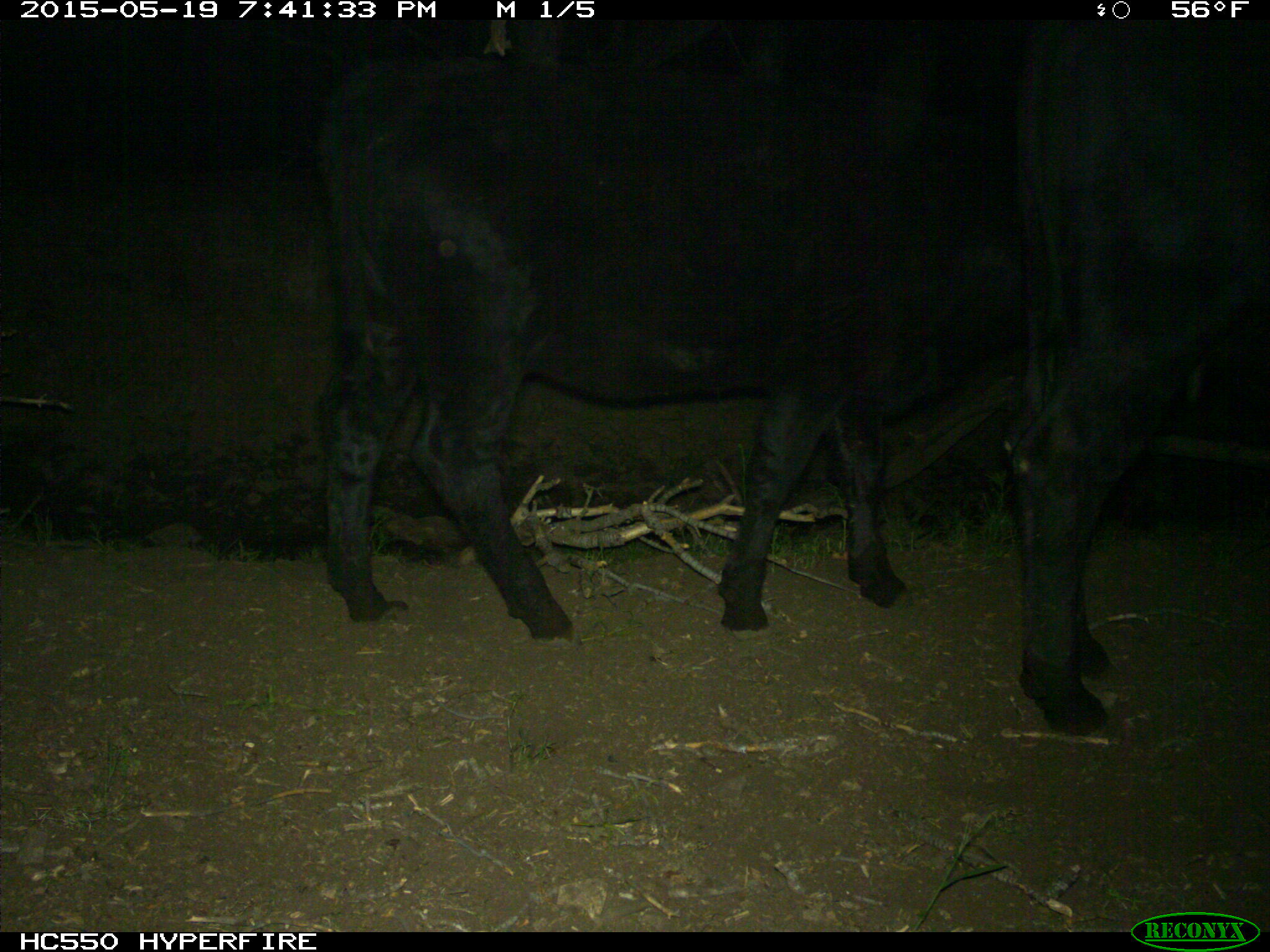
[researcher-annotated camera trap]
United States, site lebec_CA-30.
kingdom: Animalia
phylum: Chordata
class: Mammalia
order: Artiodactyla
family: Bovidae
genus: Bos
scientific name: Bos taurus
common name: domestic cow